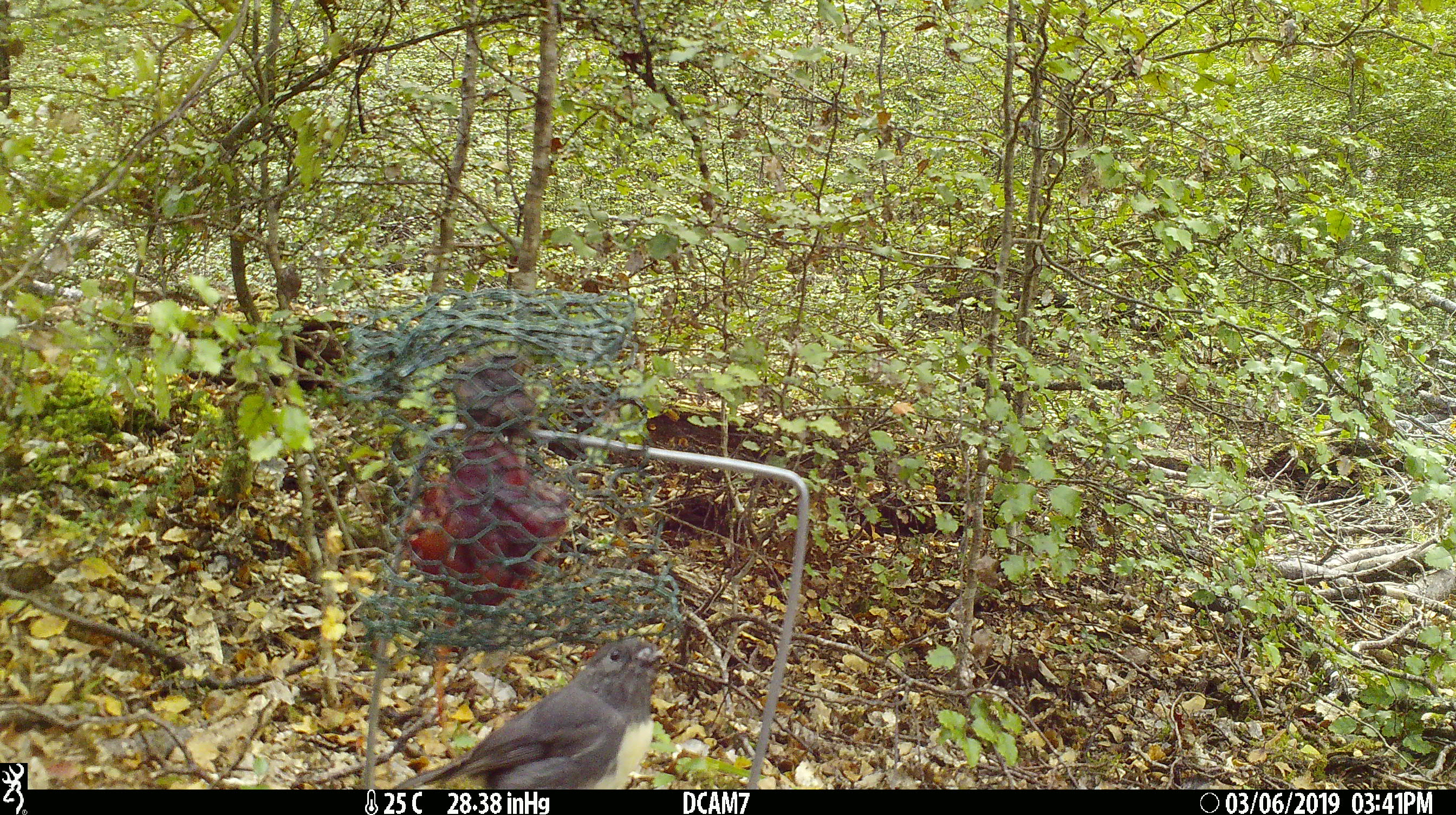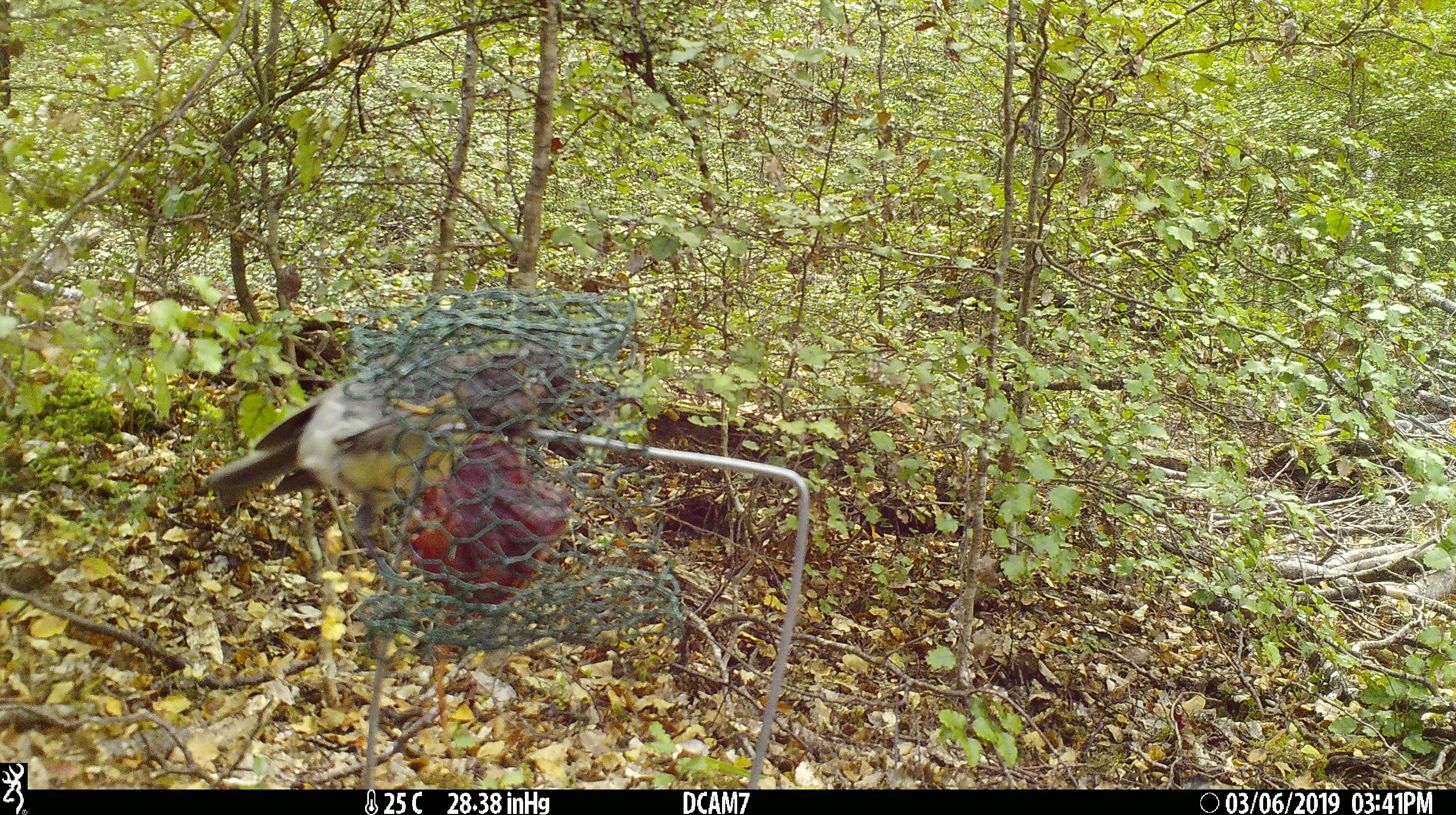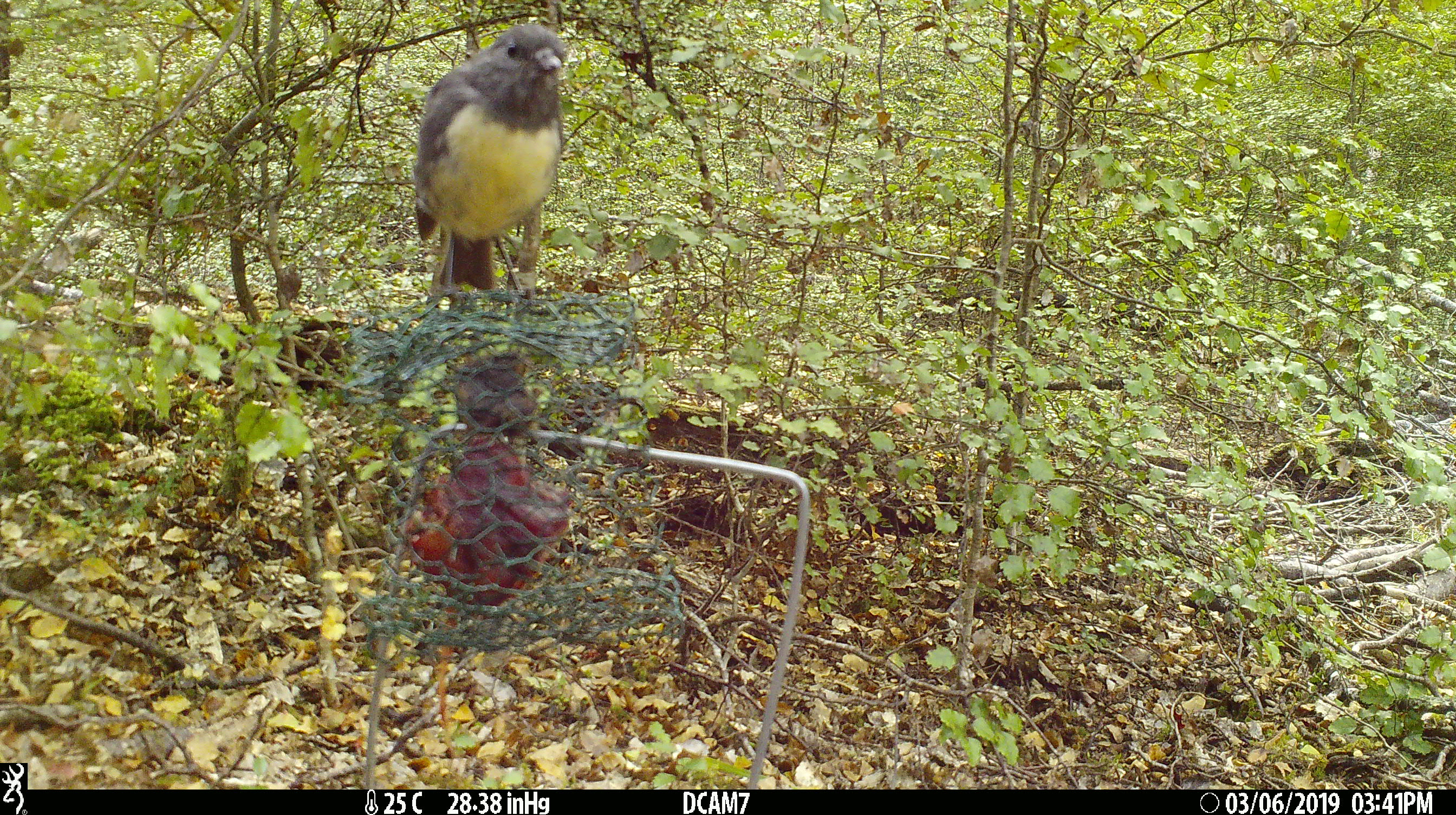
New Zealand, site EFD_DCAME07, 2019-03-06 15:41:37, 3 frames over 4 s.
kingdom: Animalia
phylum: Chordata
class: Aves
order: Passeriformes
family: Petroicidae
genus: Petroica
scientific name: Petroica australis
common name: new zealand robin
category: robin